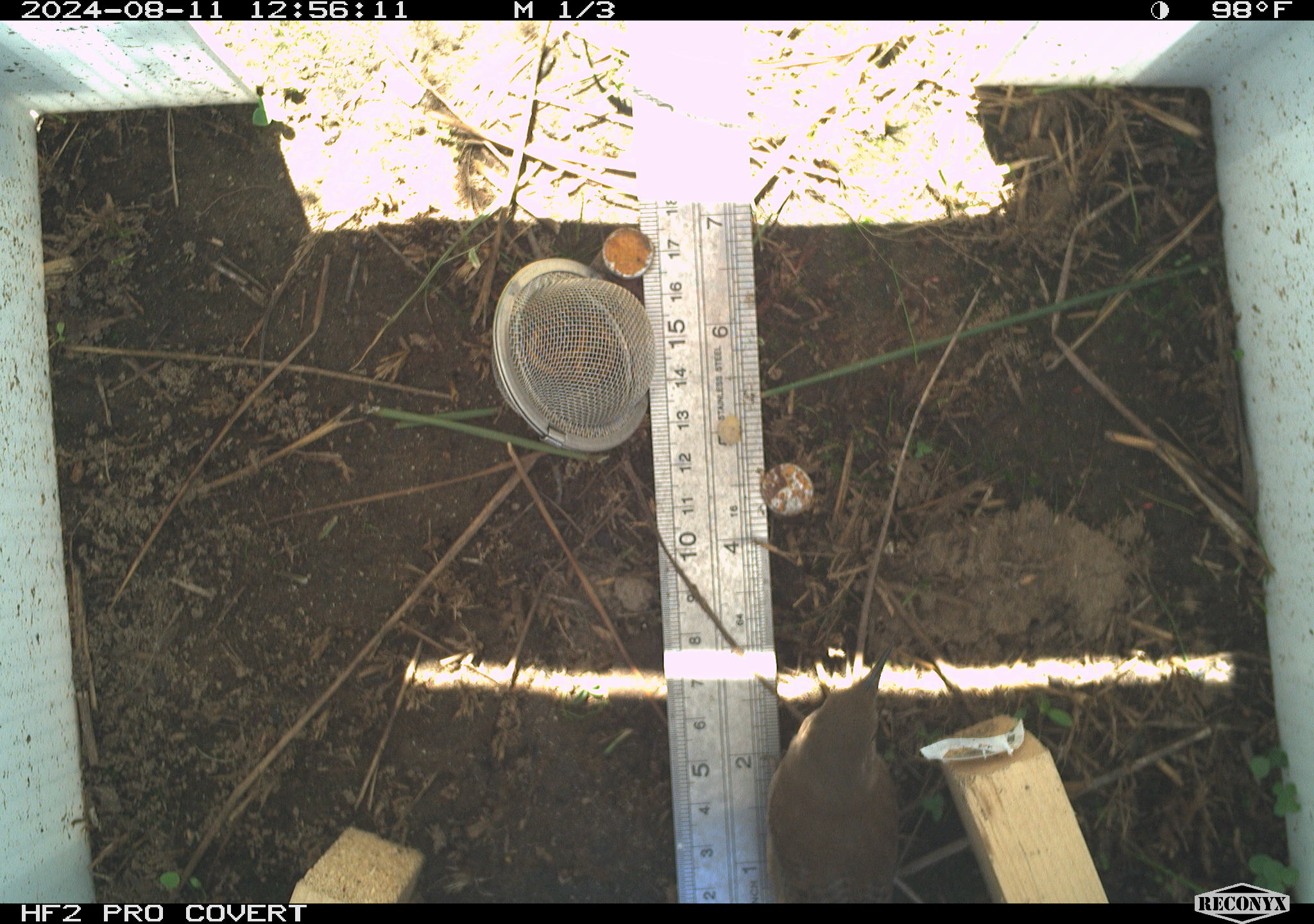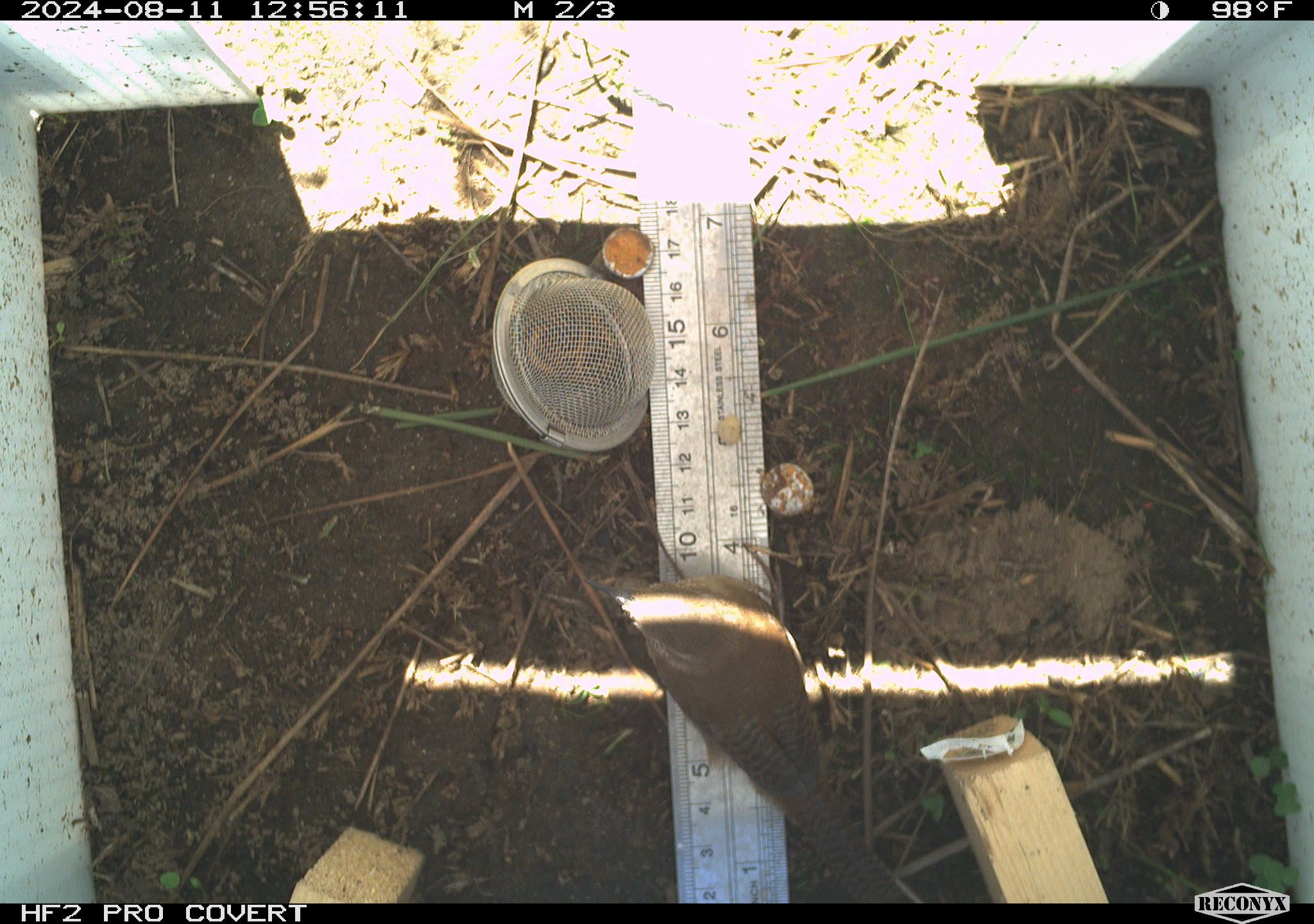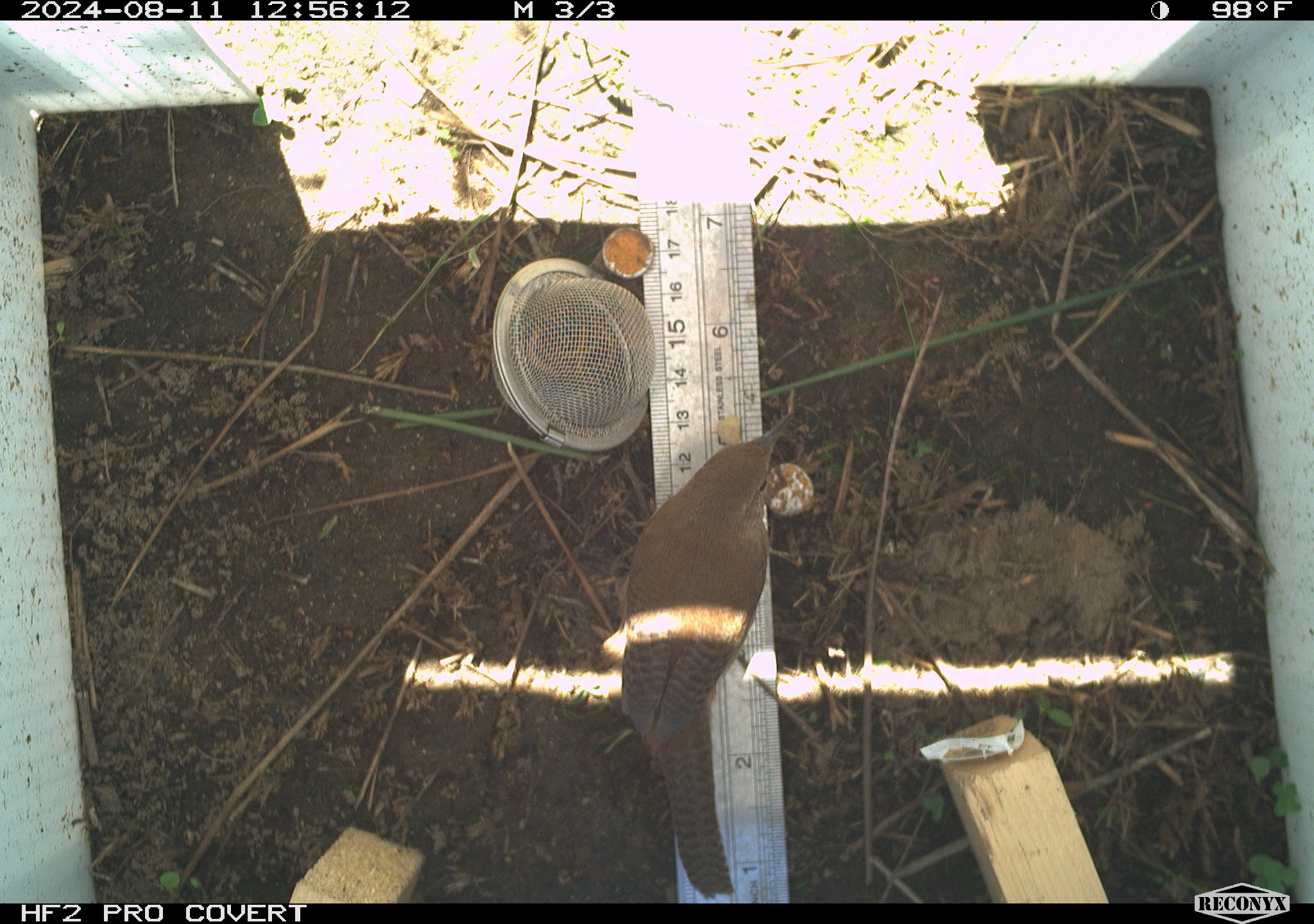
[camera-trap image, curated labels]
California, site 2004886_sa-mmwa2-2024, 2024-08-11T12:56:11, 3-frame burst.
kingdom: Animalia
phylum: Chordata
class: Aves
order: Passeriformes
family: Troglodytidae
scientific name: Troglodytidae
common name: wren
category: troglodytidae family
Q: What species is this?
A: Troglodytidae family (wren) (Troglodytidae).